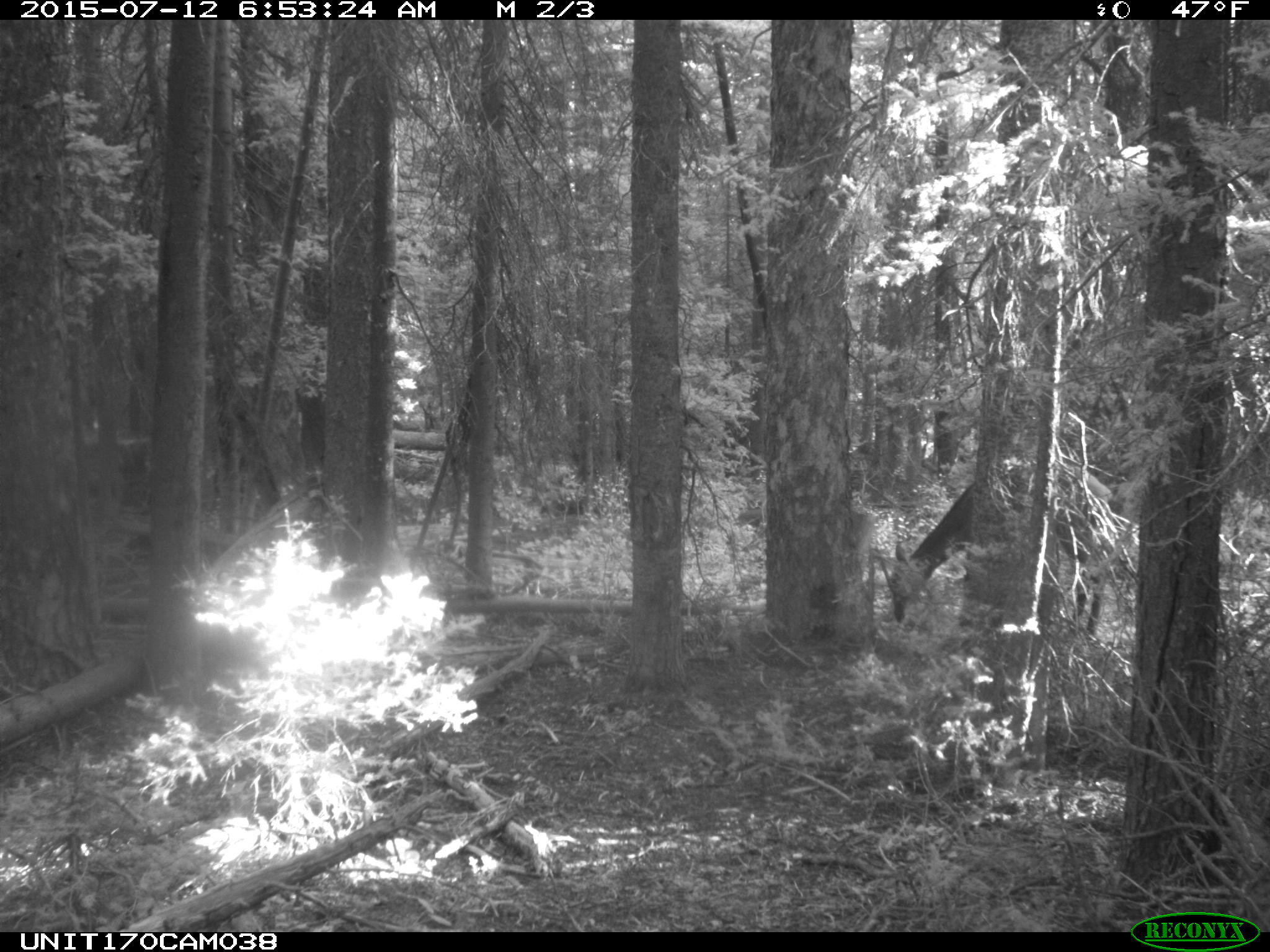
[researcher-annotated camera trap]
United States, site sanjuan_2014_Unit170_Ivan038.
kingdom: Animalia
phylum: Chordata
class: Mammalia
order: Artiodactyla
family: Cervidae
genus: Cervus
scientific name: Cervus elaphus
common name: red deer